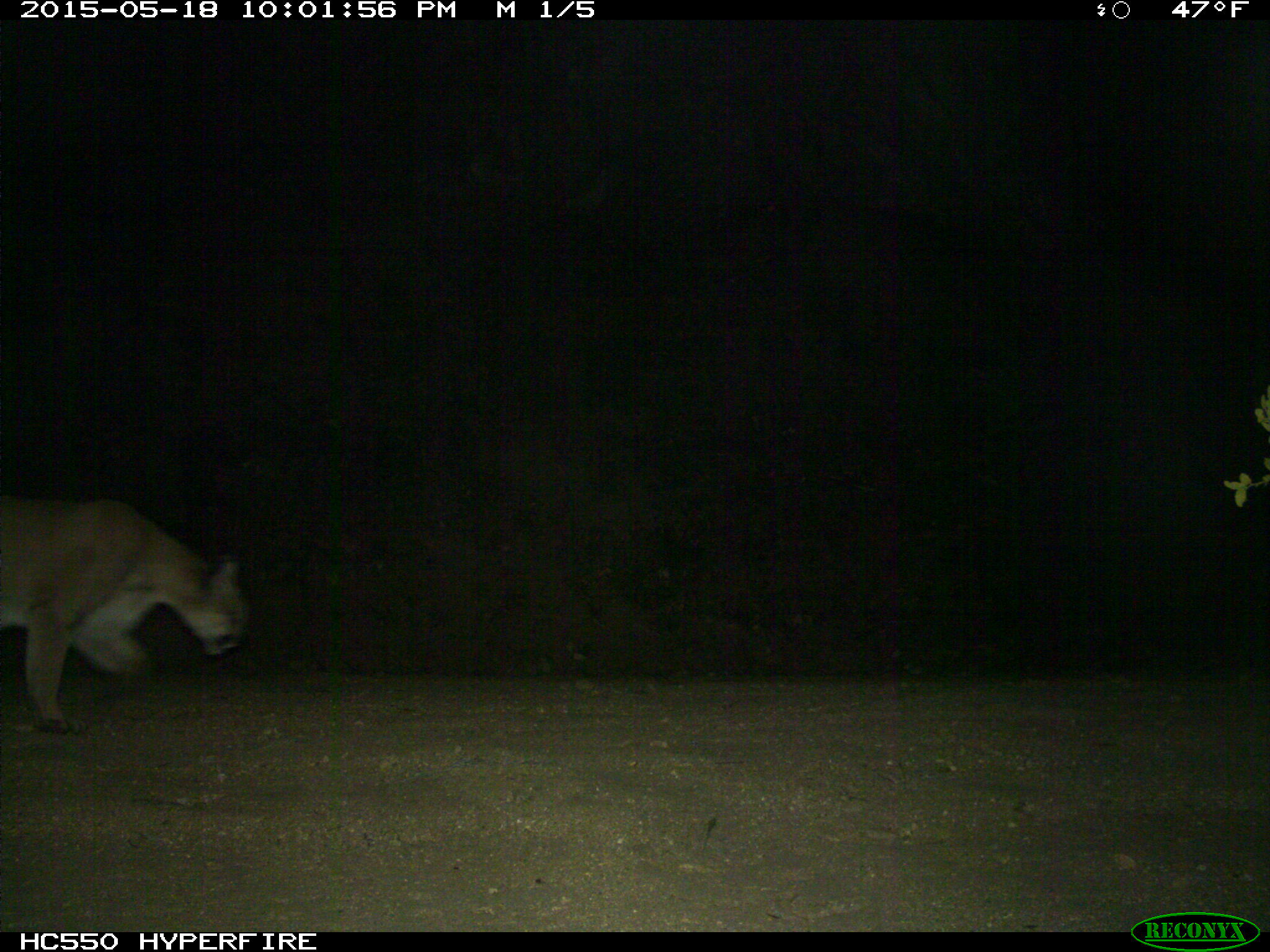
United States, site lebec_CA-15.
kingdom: Animalia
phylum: Chordata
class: Mammalia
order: Carnivora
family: Felidae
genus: Puma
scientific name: Puma concolor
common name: mountain lion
Puma concolor (mountain lion).